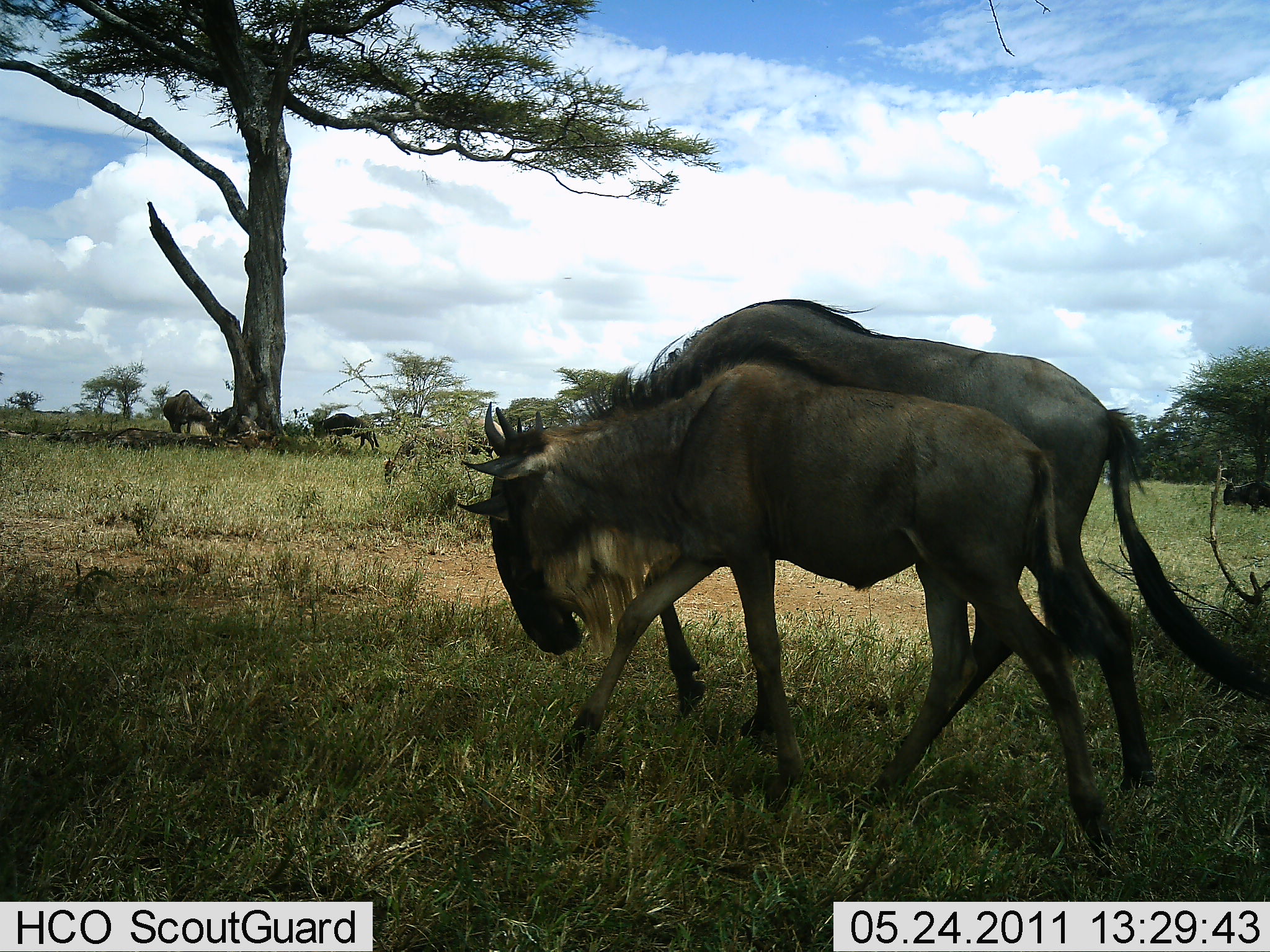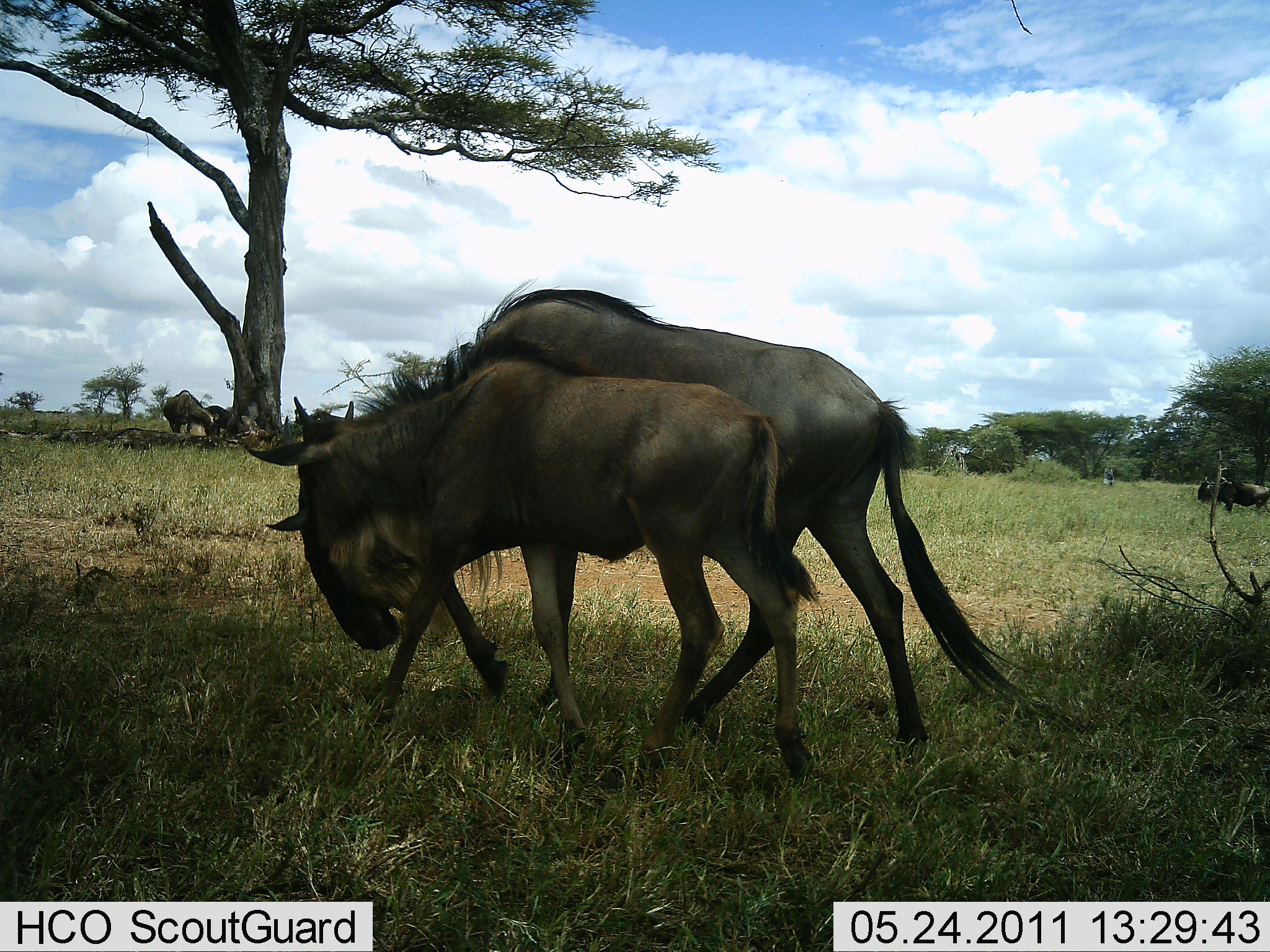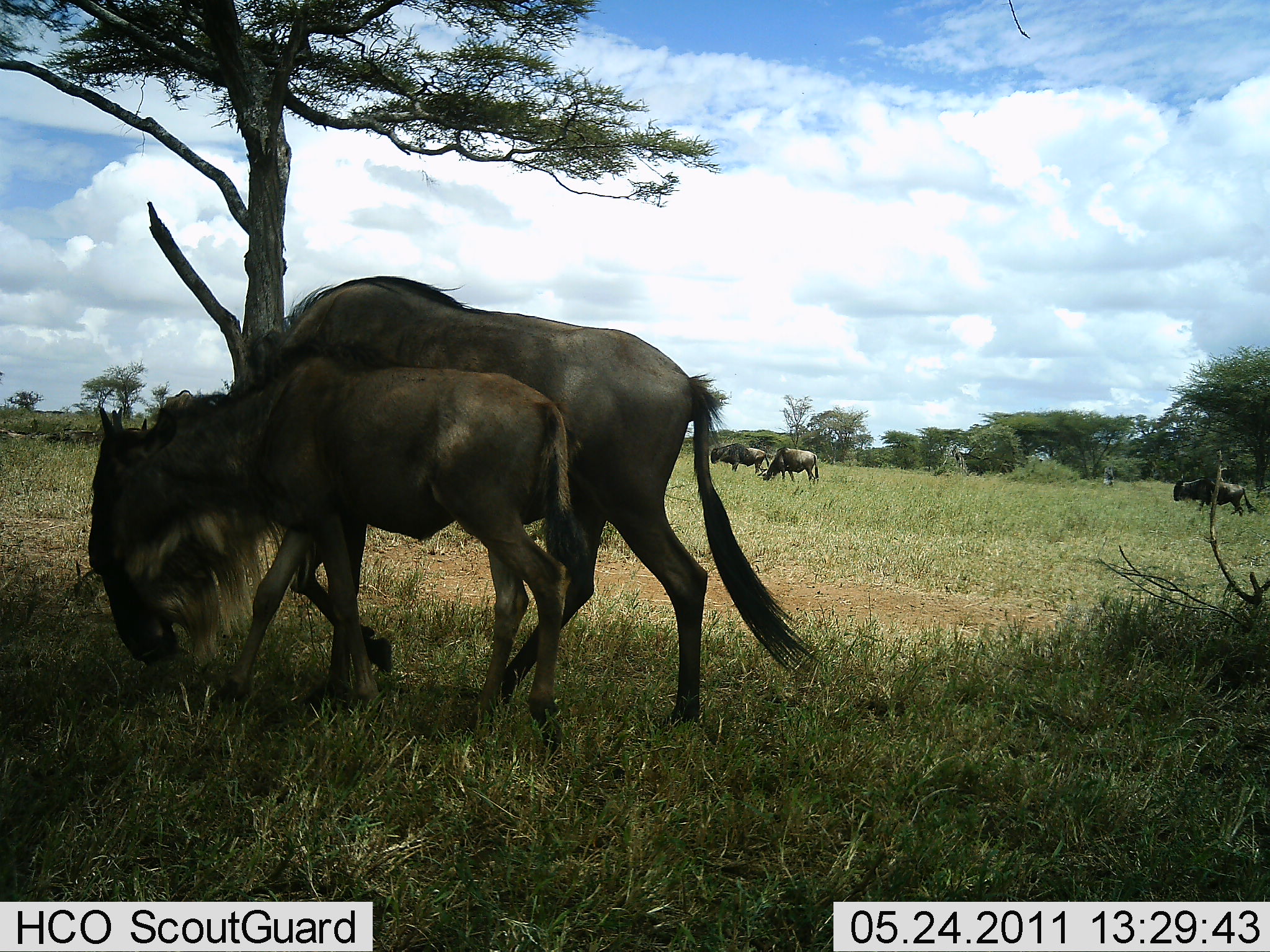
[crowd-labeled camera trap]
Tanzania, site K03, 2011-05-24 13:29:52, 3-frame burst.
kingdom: Animalia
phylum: Chordata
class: Mammalia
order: Artiodactyla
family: Bovidae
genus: Connochaetes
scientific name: Connochaetes taurinus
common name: blue wildebeest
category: wildebeest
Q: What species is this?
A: Wildebeest (blue wildebeest) (Connochaetes taurinus).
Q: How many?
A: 6.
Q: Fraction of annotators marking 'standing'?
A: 23%.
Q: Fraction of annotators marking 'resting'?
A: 8%.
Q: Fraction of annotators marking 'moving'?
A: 100%.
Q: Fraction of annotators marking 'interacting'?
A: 8%.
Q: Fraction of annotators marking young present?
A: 15%.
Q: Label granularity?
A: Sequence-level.